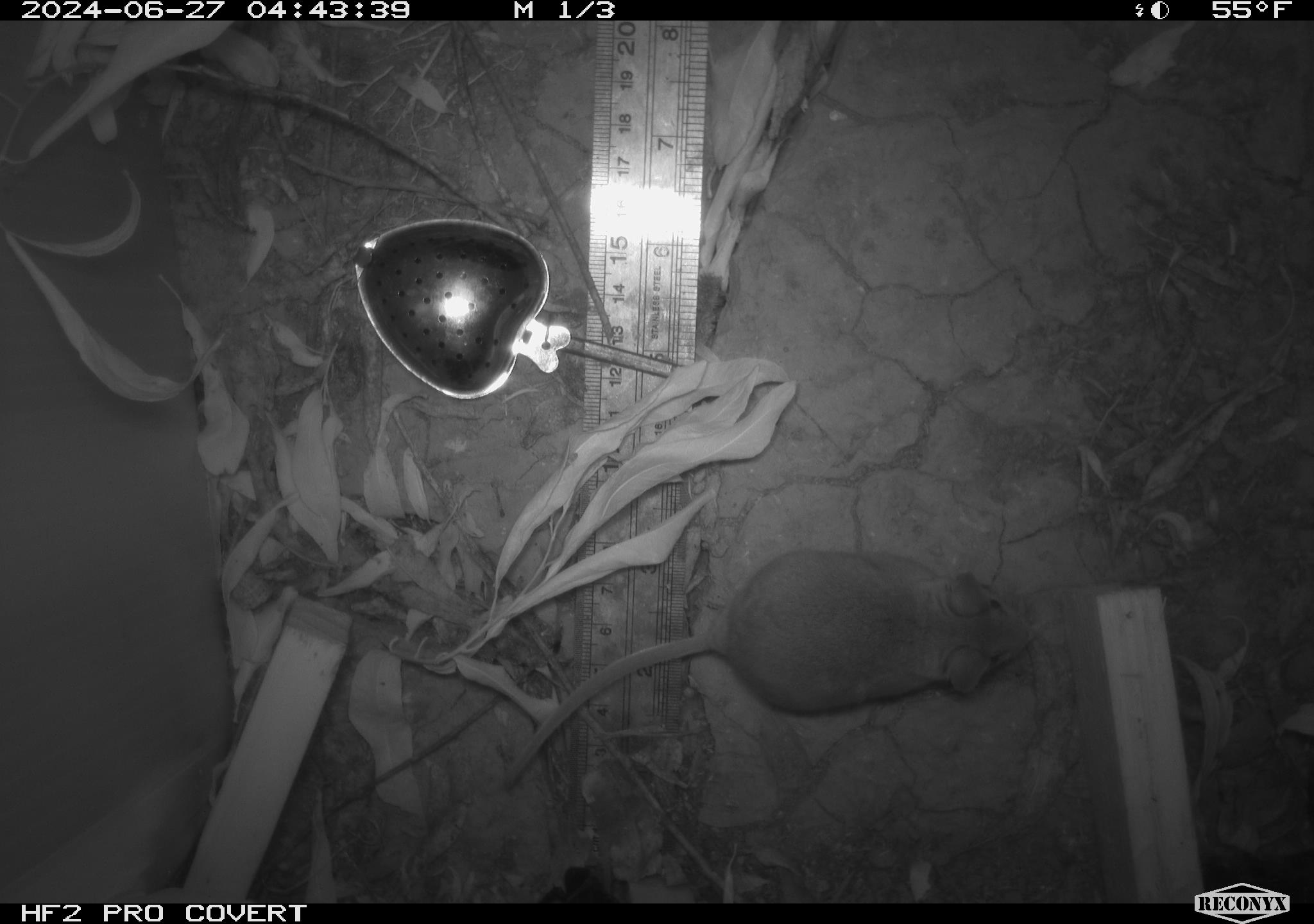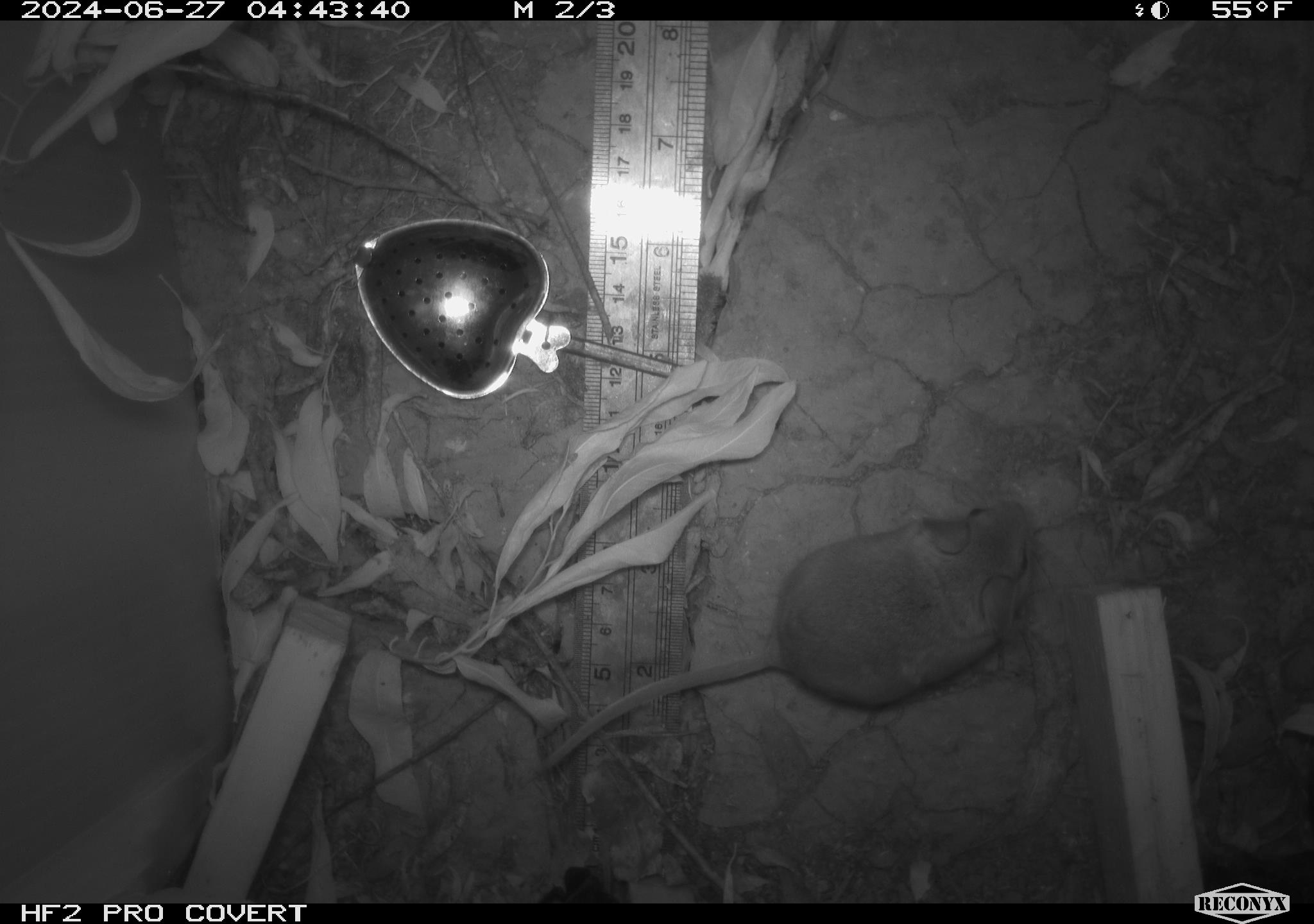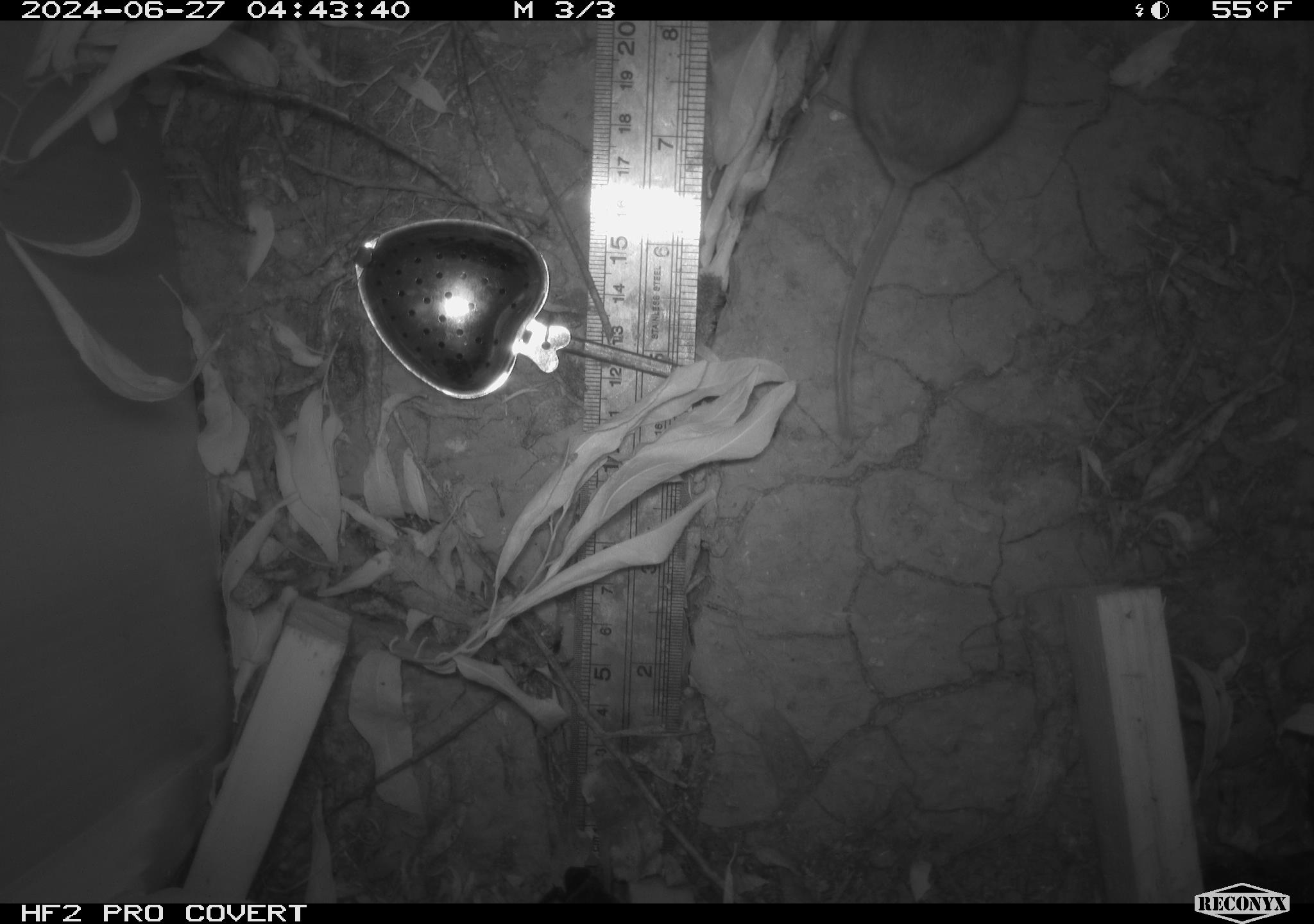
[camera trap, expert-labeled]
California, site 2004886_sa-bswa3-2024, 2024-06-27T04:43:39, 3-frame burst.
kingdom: Animalia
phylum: Chordata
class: Mammalia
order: Rodentia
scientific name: Rodentia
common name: mouse species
Mouse species (Rodentia).